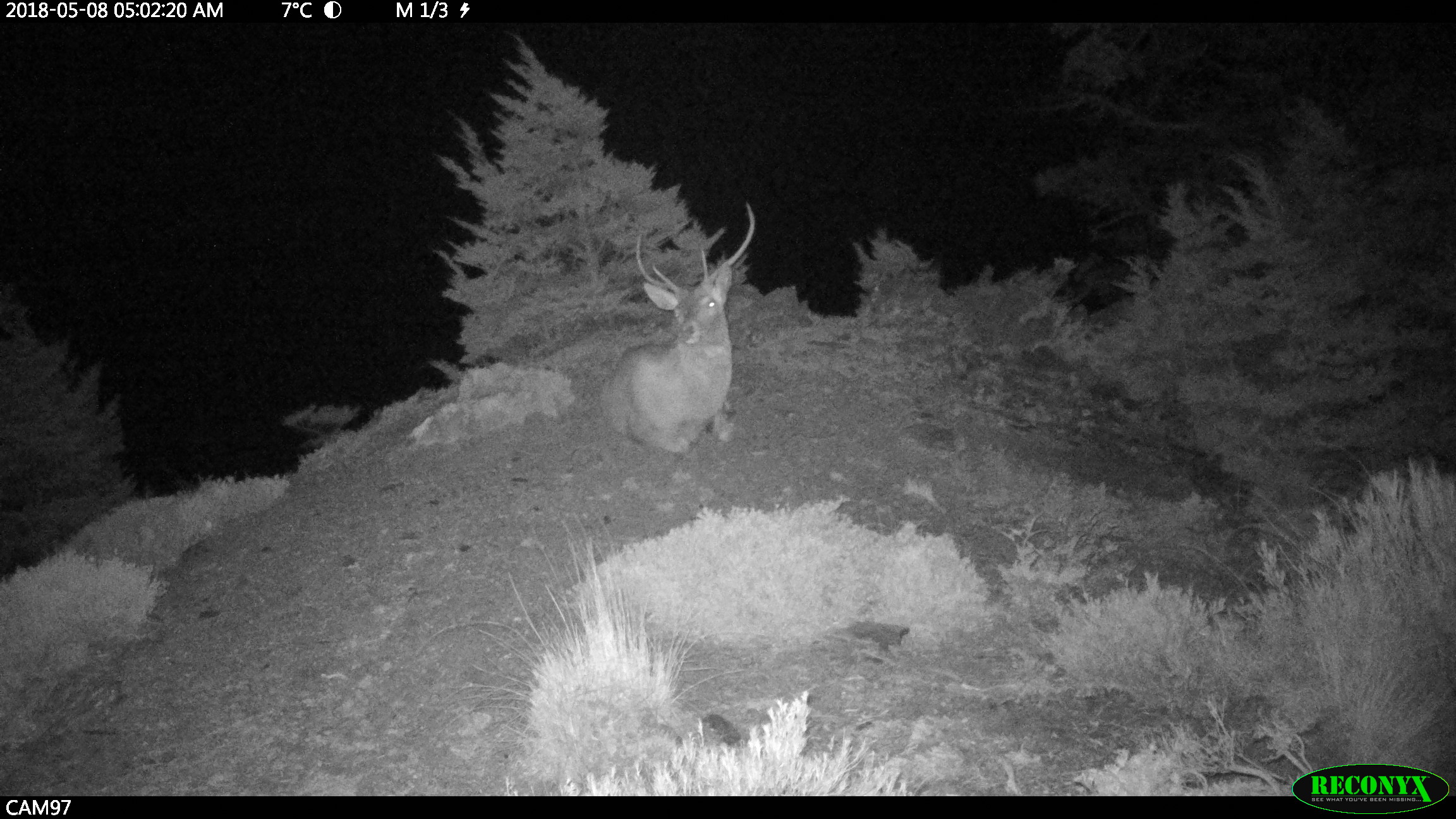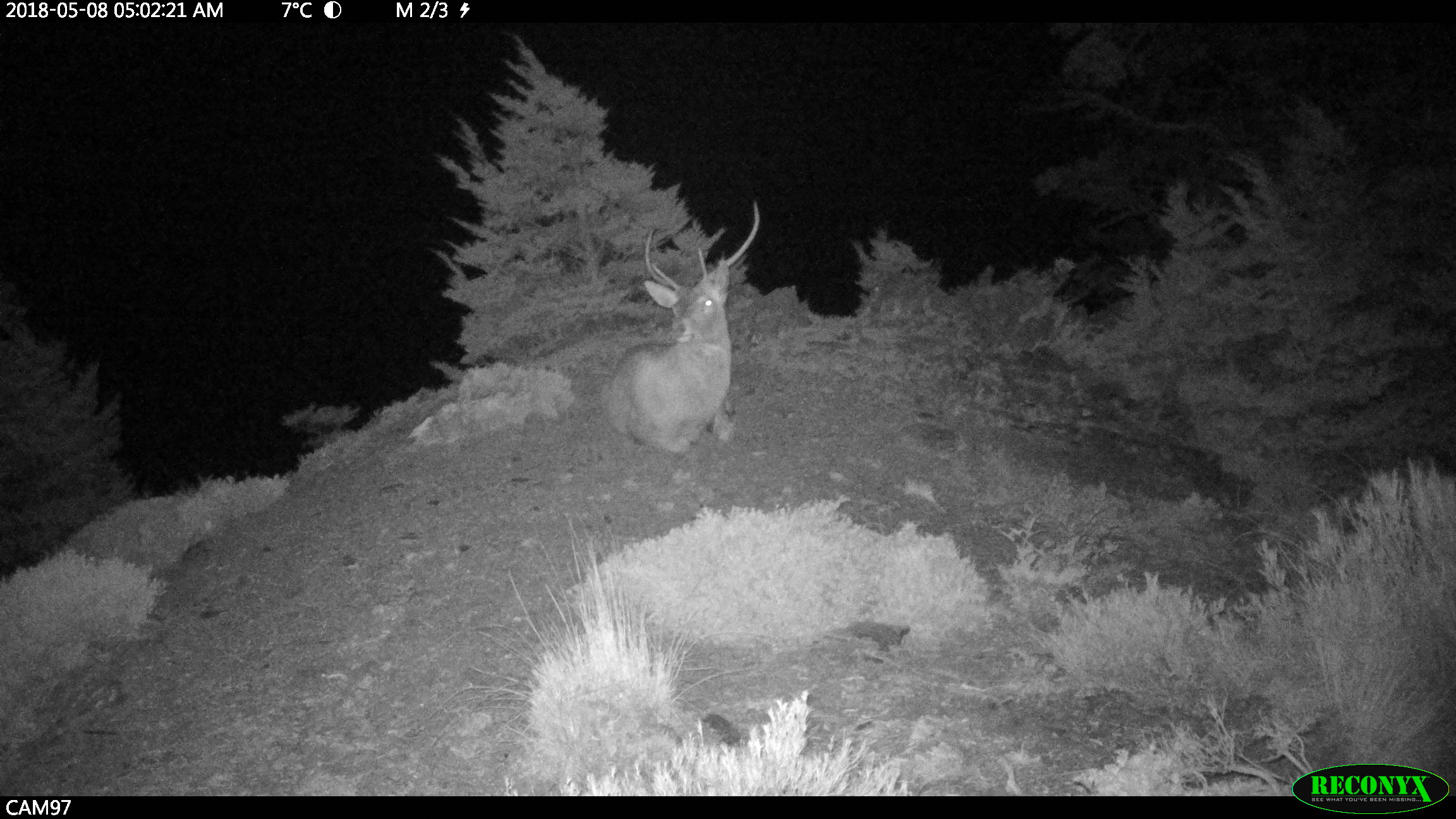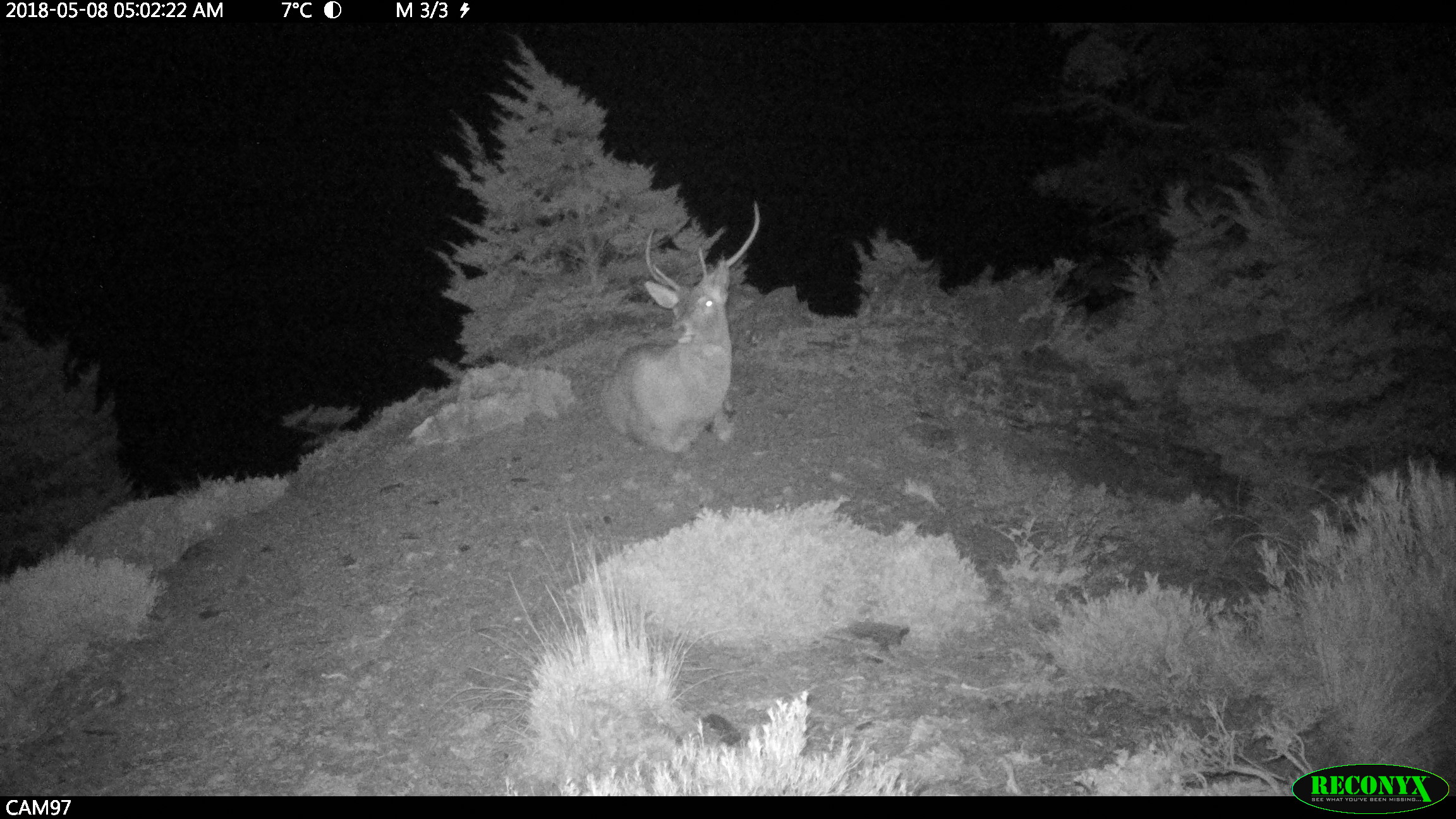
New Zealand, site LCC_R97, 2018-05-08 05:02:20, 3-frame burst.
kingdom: Animalia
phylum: Chordata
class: Mammalia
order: Artiodactyla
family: Cervidae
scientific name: Cervidae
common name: deer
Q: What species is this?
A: Deer (Cervidae).